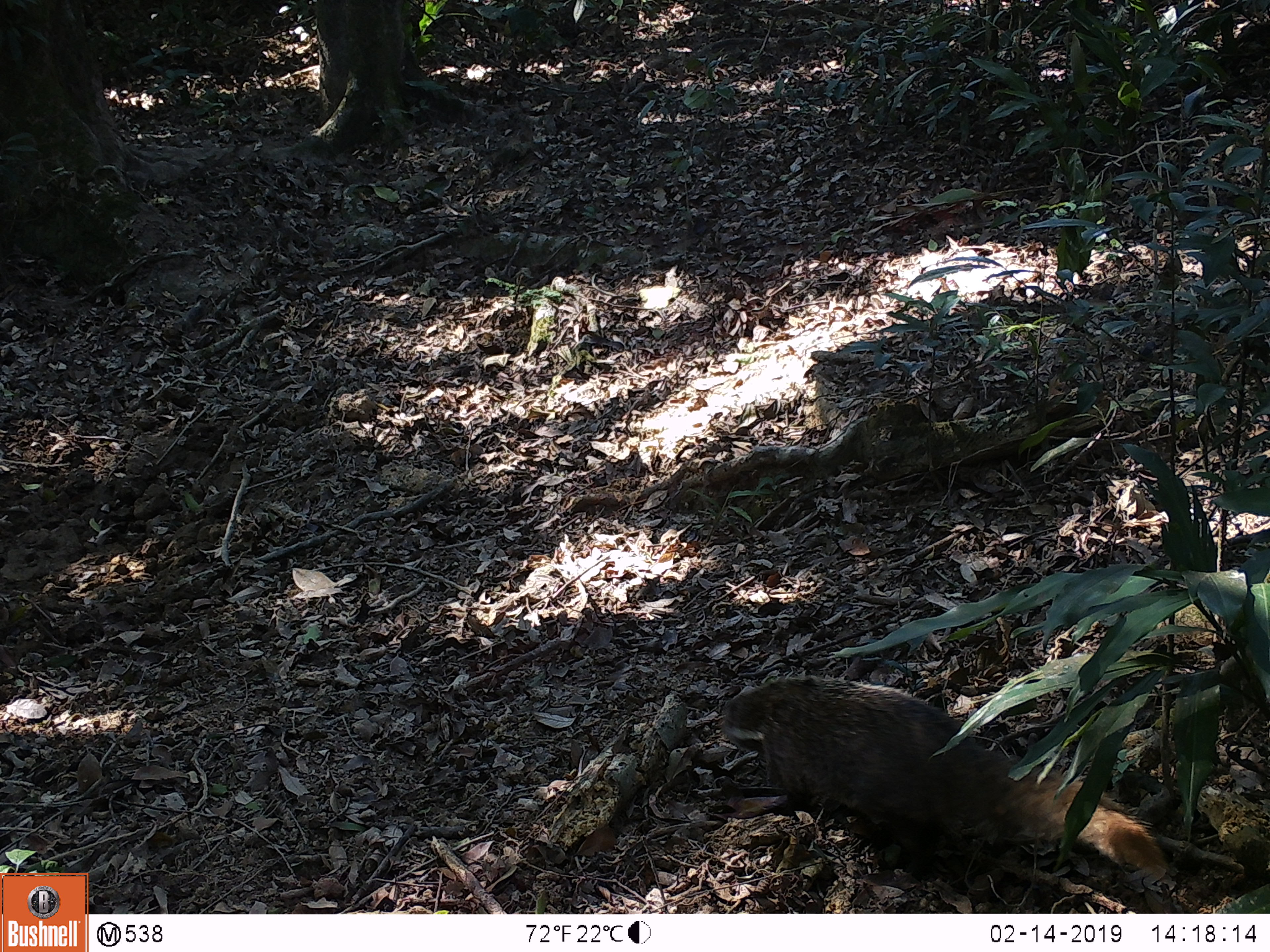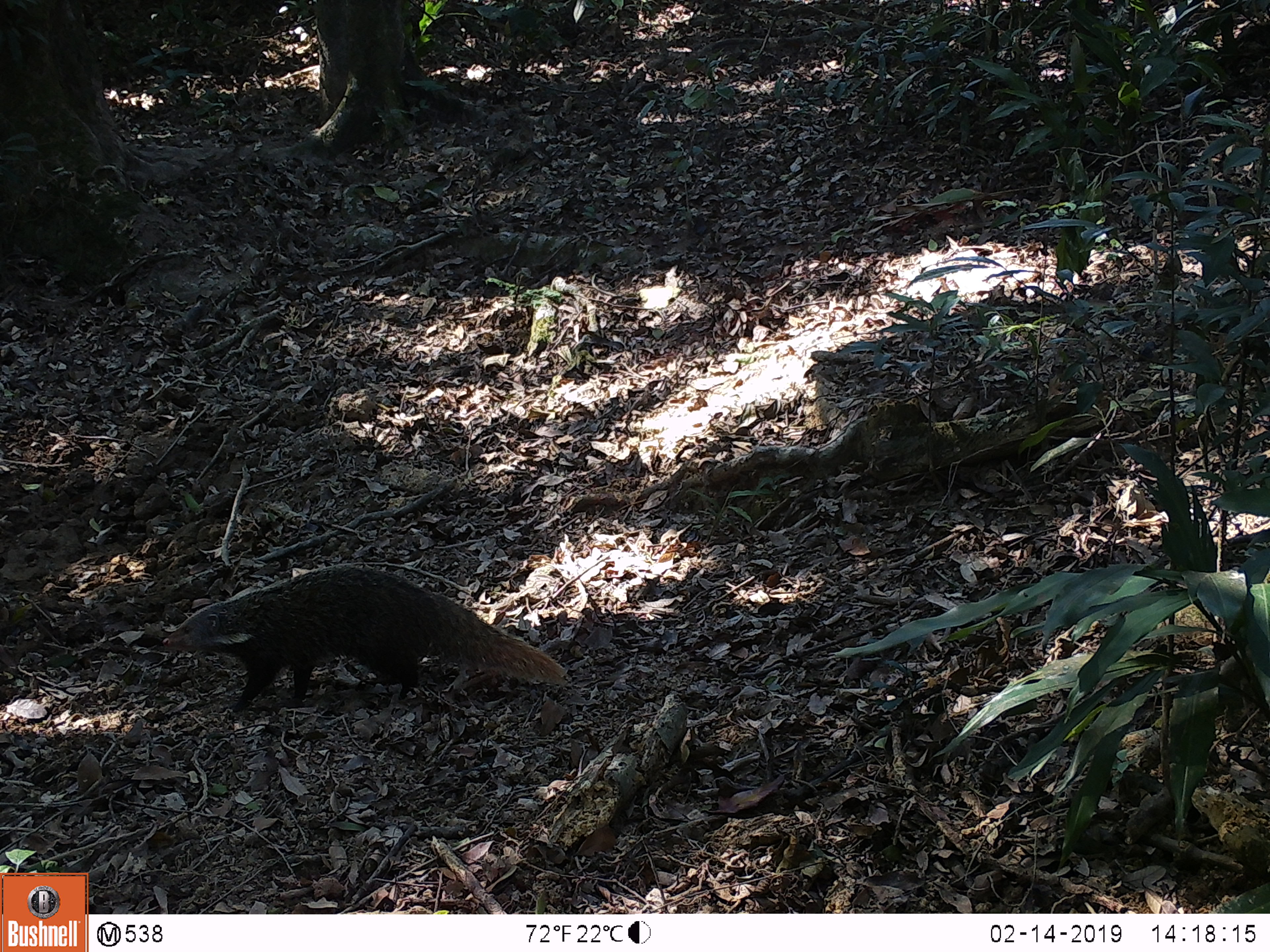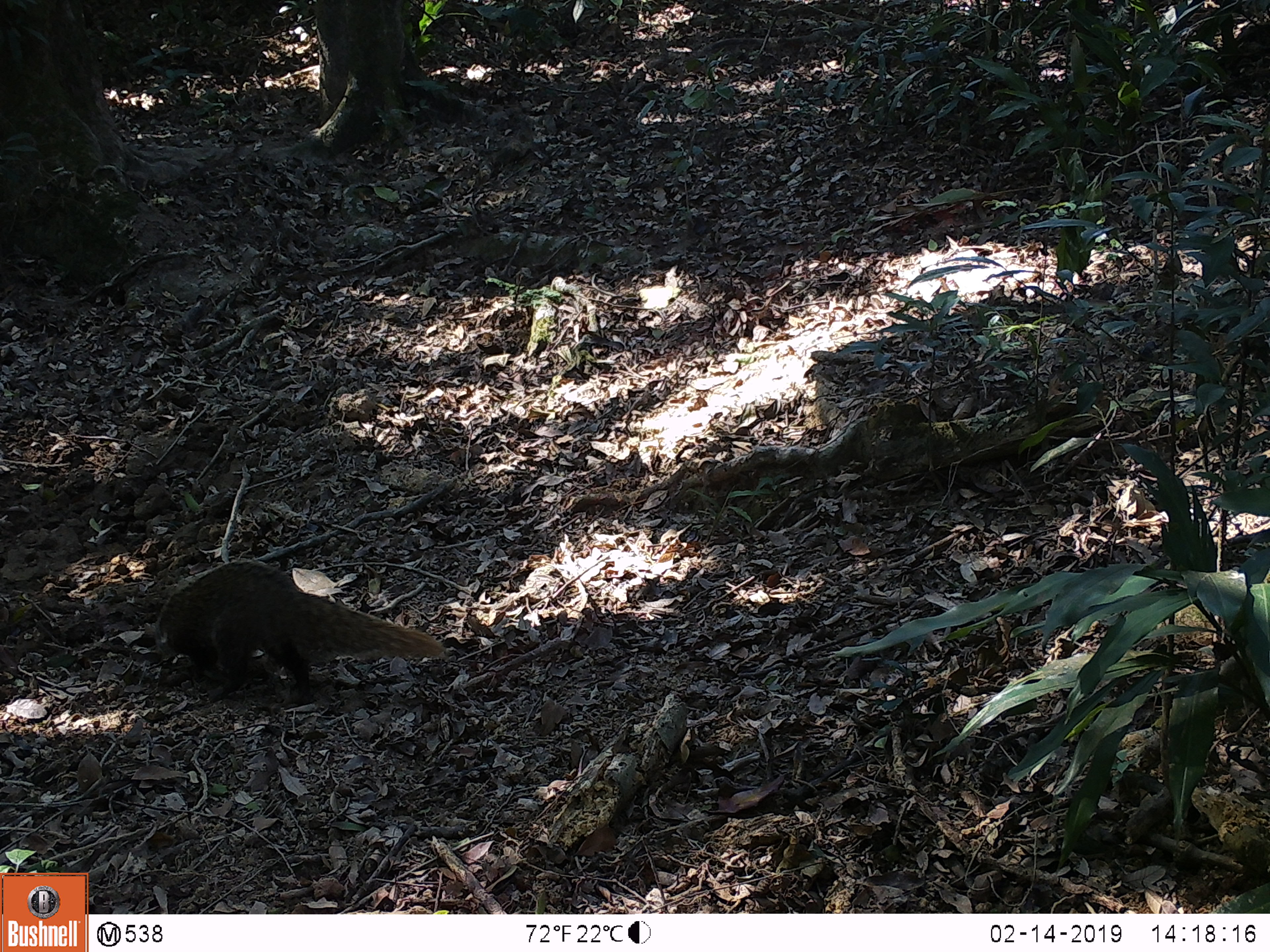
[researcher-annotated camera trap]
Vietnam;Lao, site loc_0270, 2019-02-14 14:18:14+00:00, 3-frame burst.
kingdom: Animalia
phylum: Chordata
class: Mammalia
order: Carnivora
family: Herpestidae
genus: Urva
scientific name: Urva urva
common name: crab-eating mongoose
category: crab eating mongoose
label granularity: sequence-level